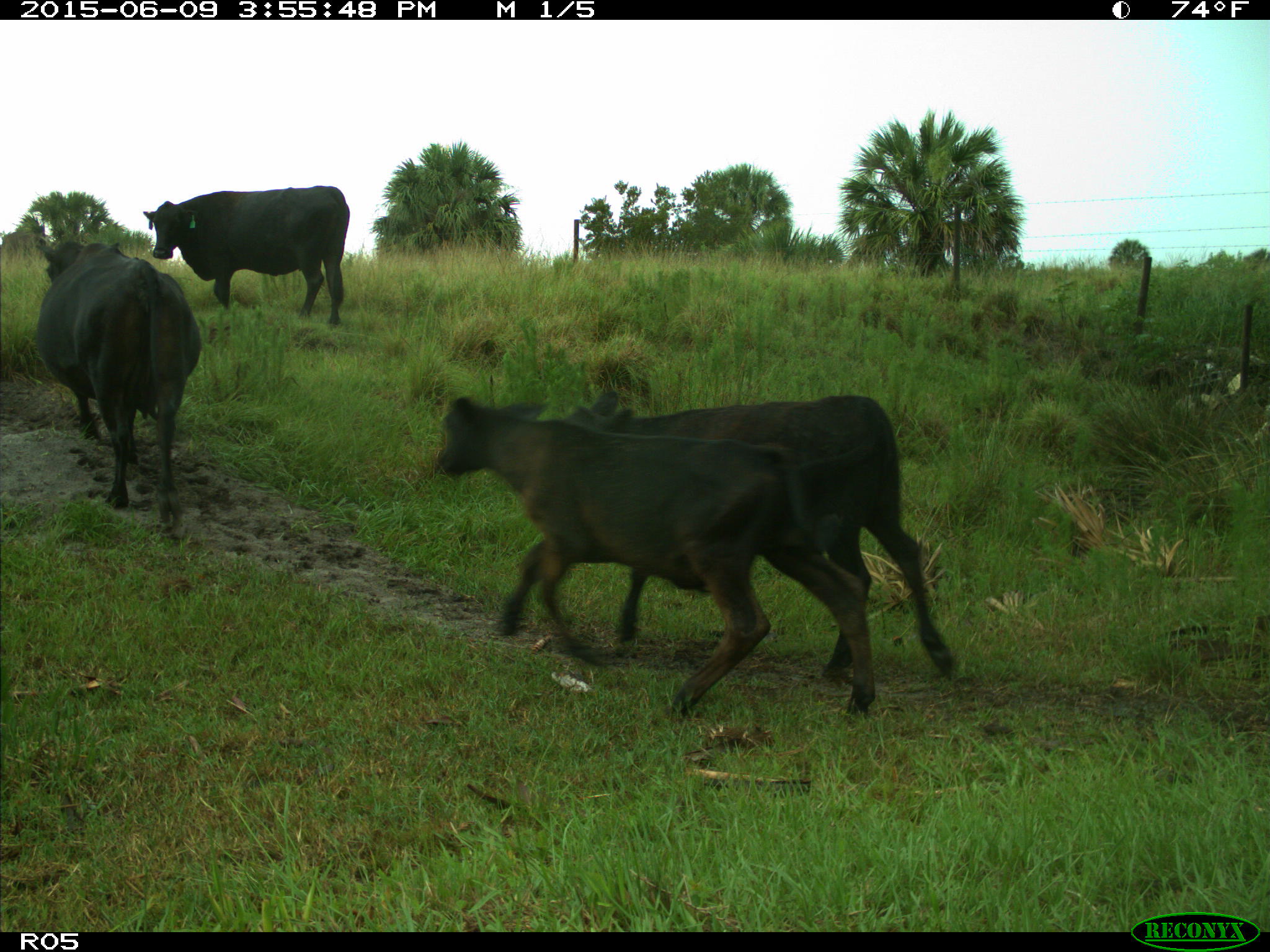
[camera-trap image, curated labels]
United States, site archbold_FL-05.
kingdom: Animalia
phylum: Chordata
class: Mammalia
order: Artiodactyla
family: Bovidae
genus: Bos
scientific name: Bos taurus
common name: domestic cow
Bos taurus (domestic cow).